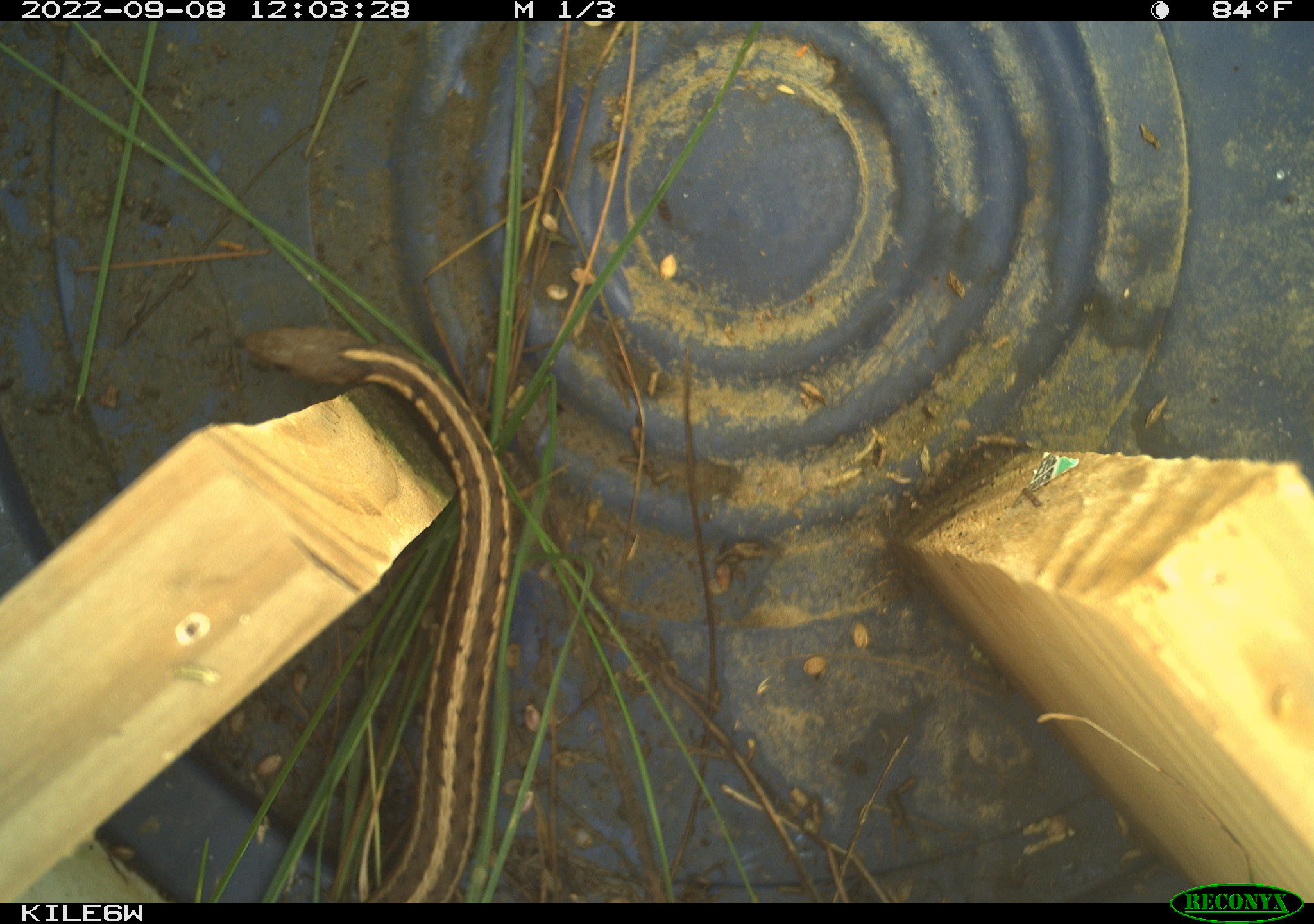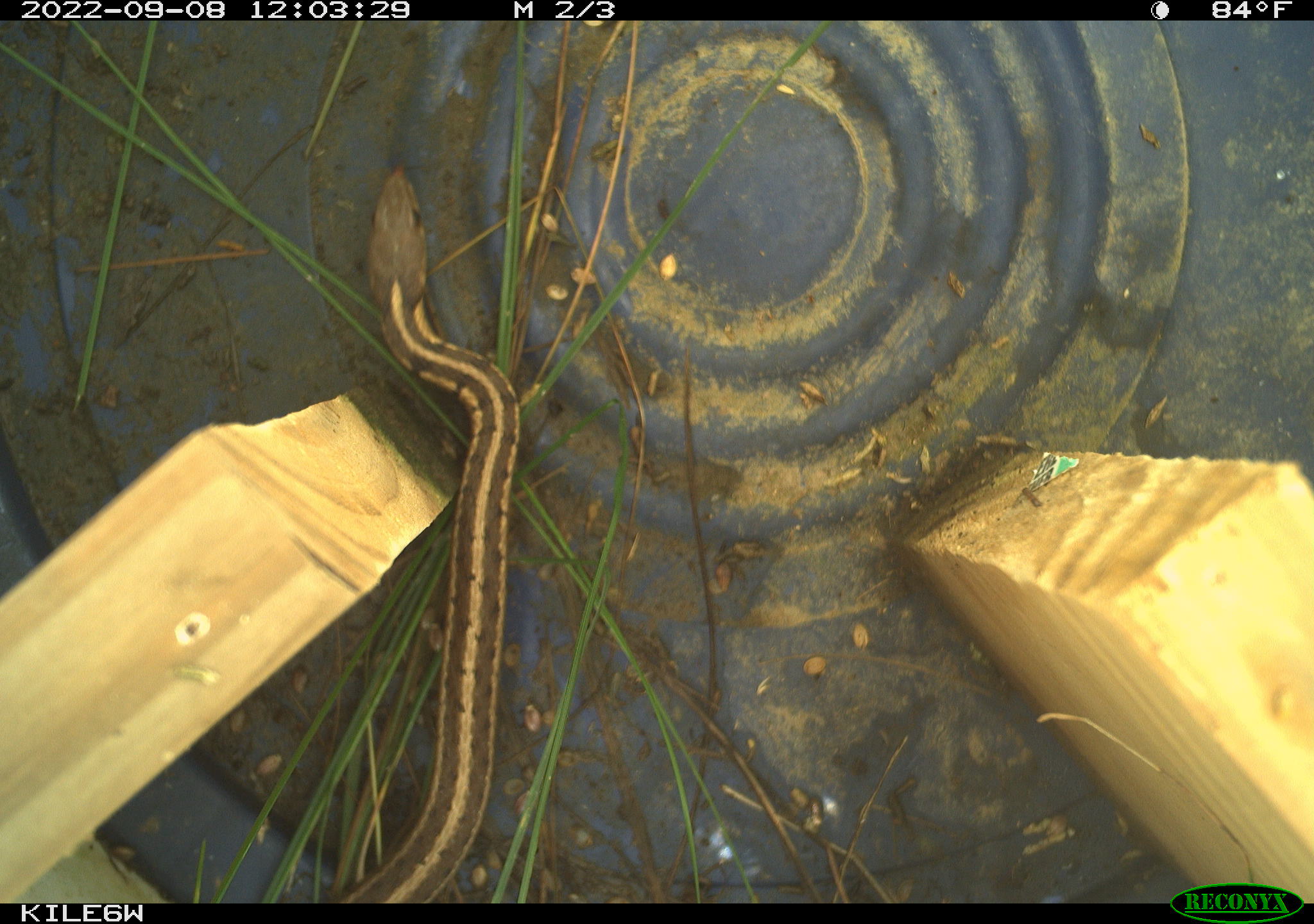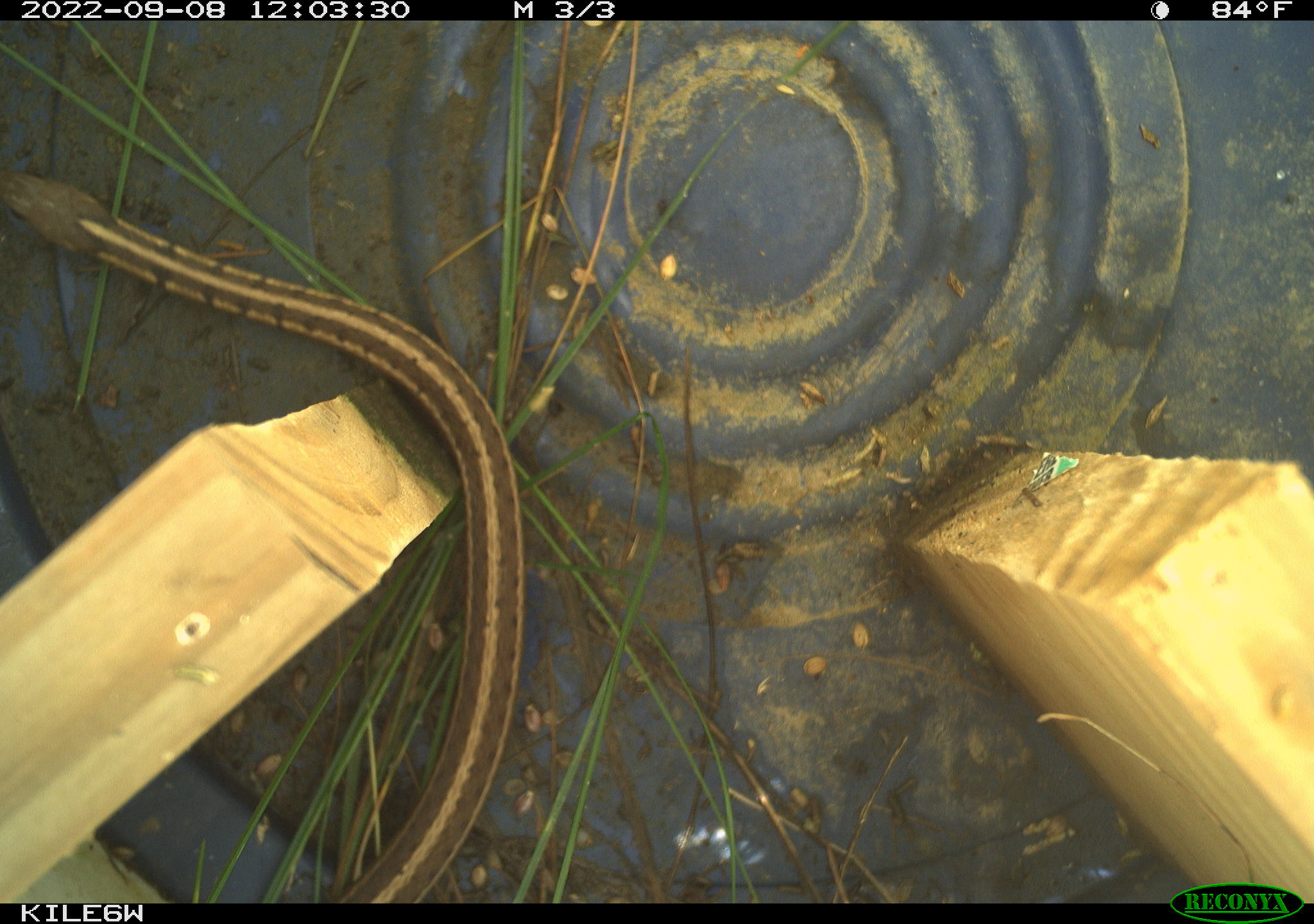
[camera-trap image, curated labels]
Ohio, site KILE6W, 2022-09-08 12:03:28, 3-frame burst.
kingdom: Animalia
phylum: Chordata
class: Reptilia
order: Squamata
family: Colubridae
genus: Thamnophis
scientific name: Thamnophis sirtalis sirtalis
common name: eastern gartersnake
Eastern gartersnake (Thamnophis sirtalis sirtalis).